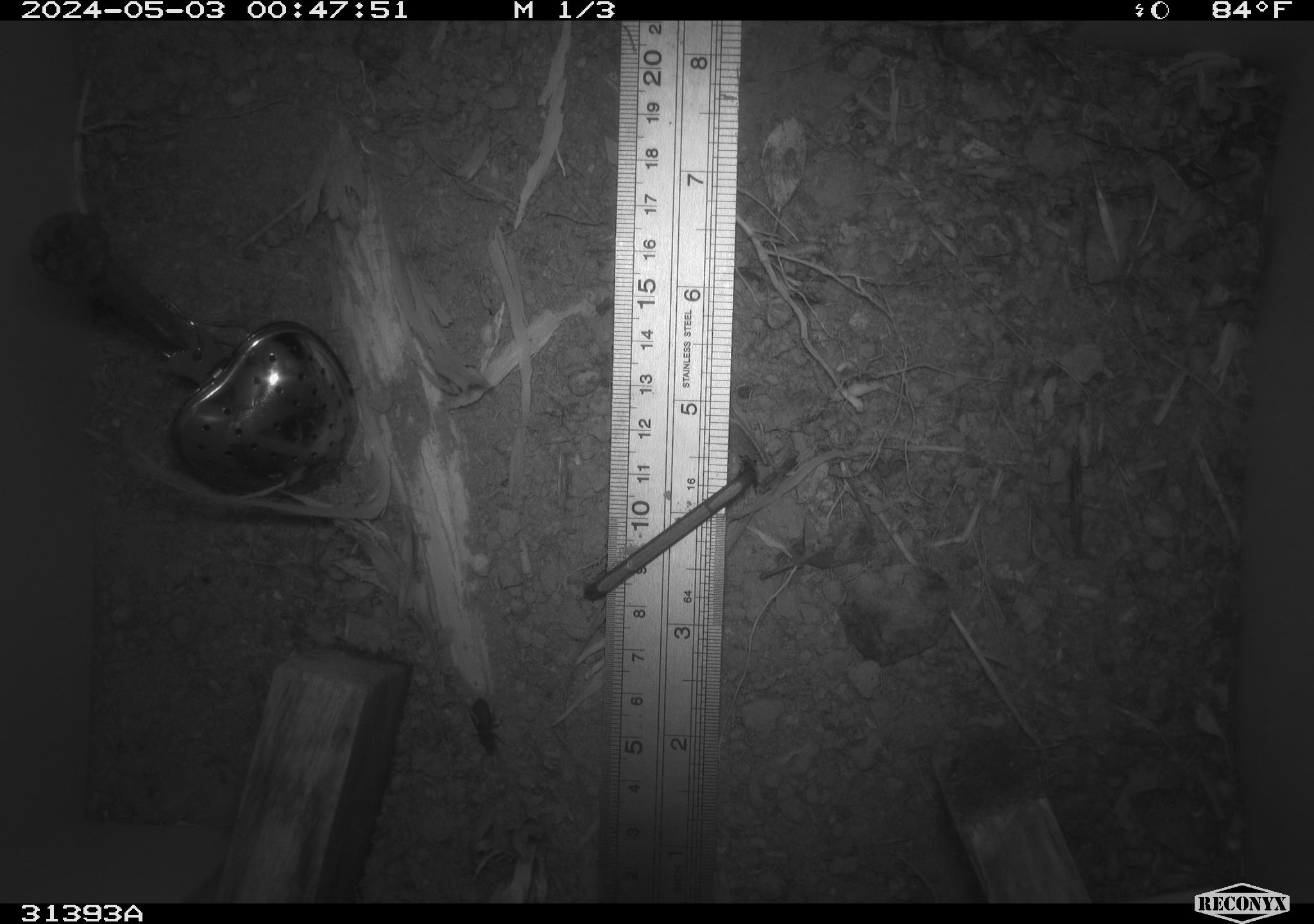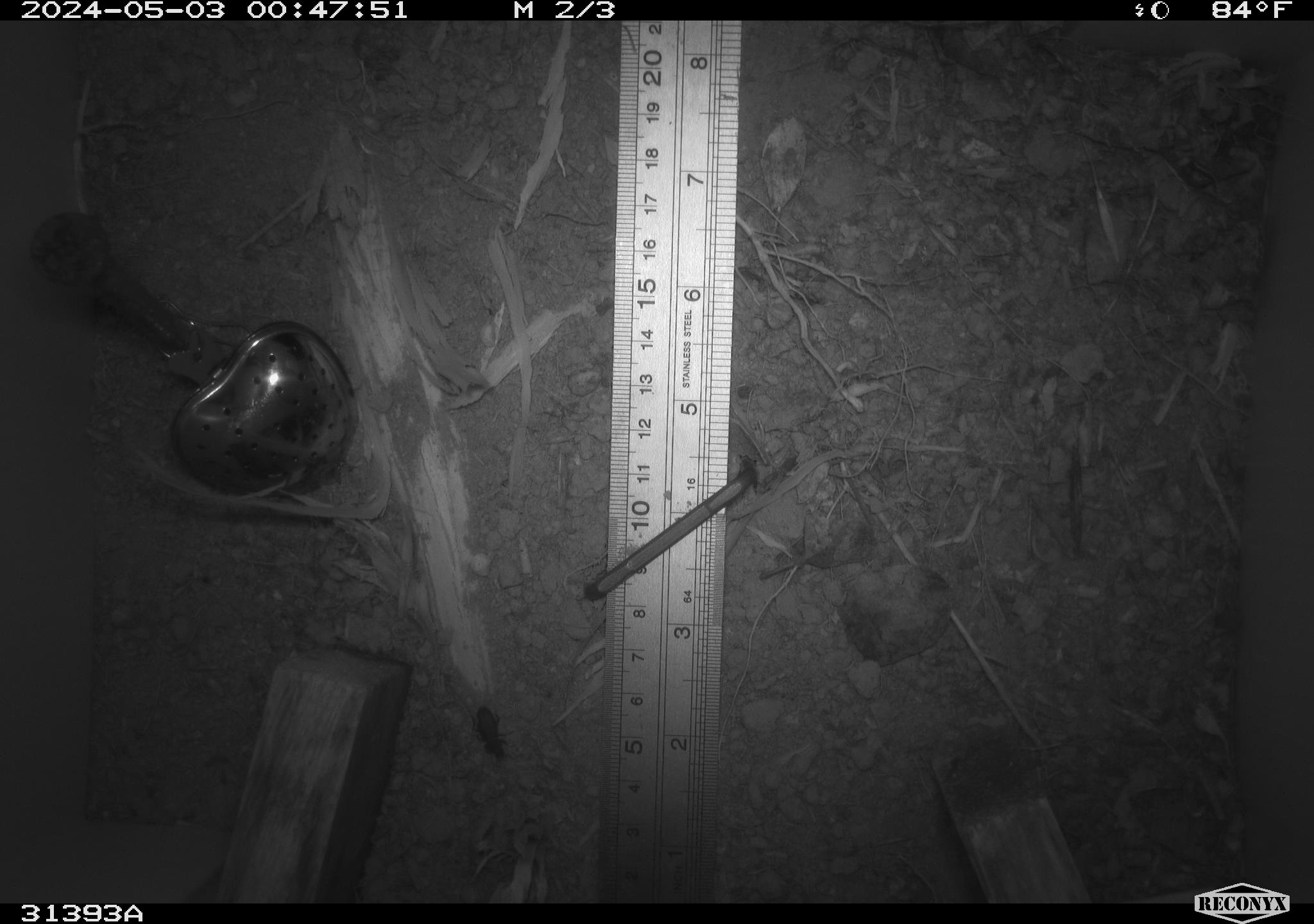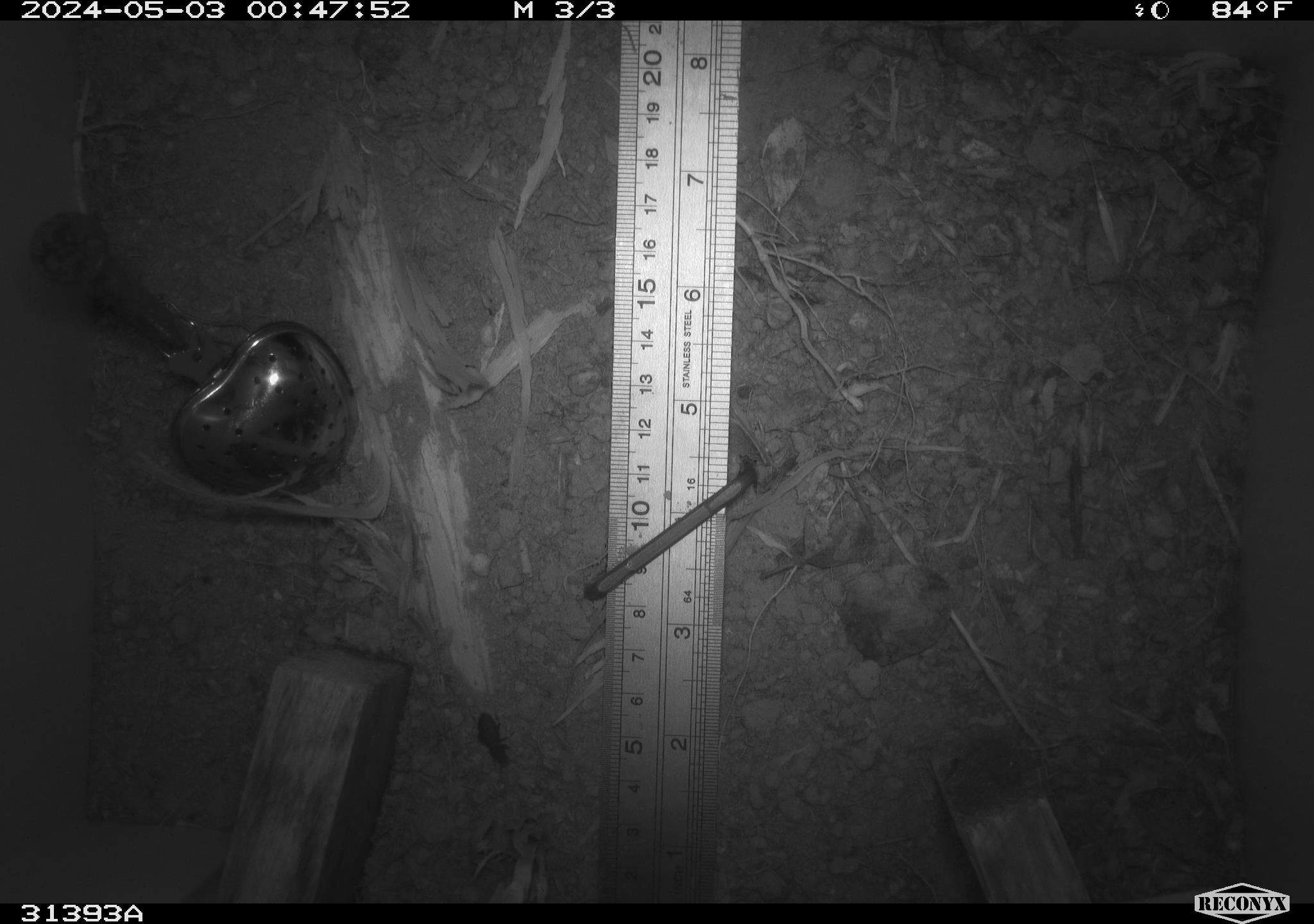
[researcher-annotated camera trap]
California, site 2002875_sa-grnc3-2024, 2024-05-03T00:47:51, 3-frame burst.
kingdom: Animalia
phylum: Arthropoda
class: Insecta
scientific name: Insecta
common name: insect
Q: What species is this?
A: Insect (Insecta).